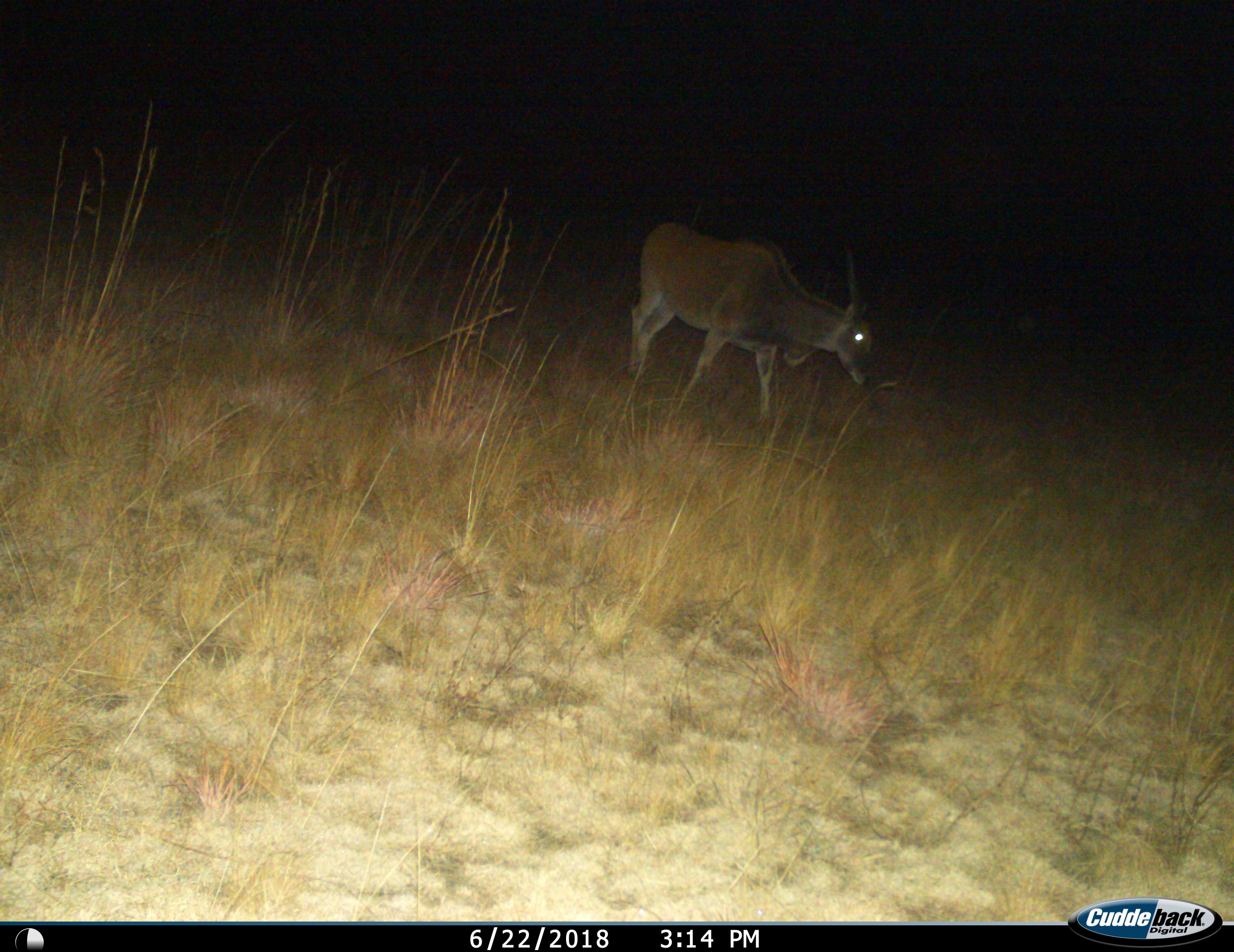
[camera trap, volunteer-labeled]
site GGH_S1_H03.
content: unidentified animal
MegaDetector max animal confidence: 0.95